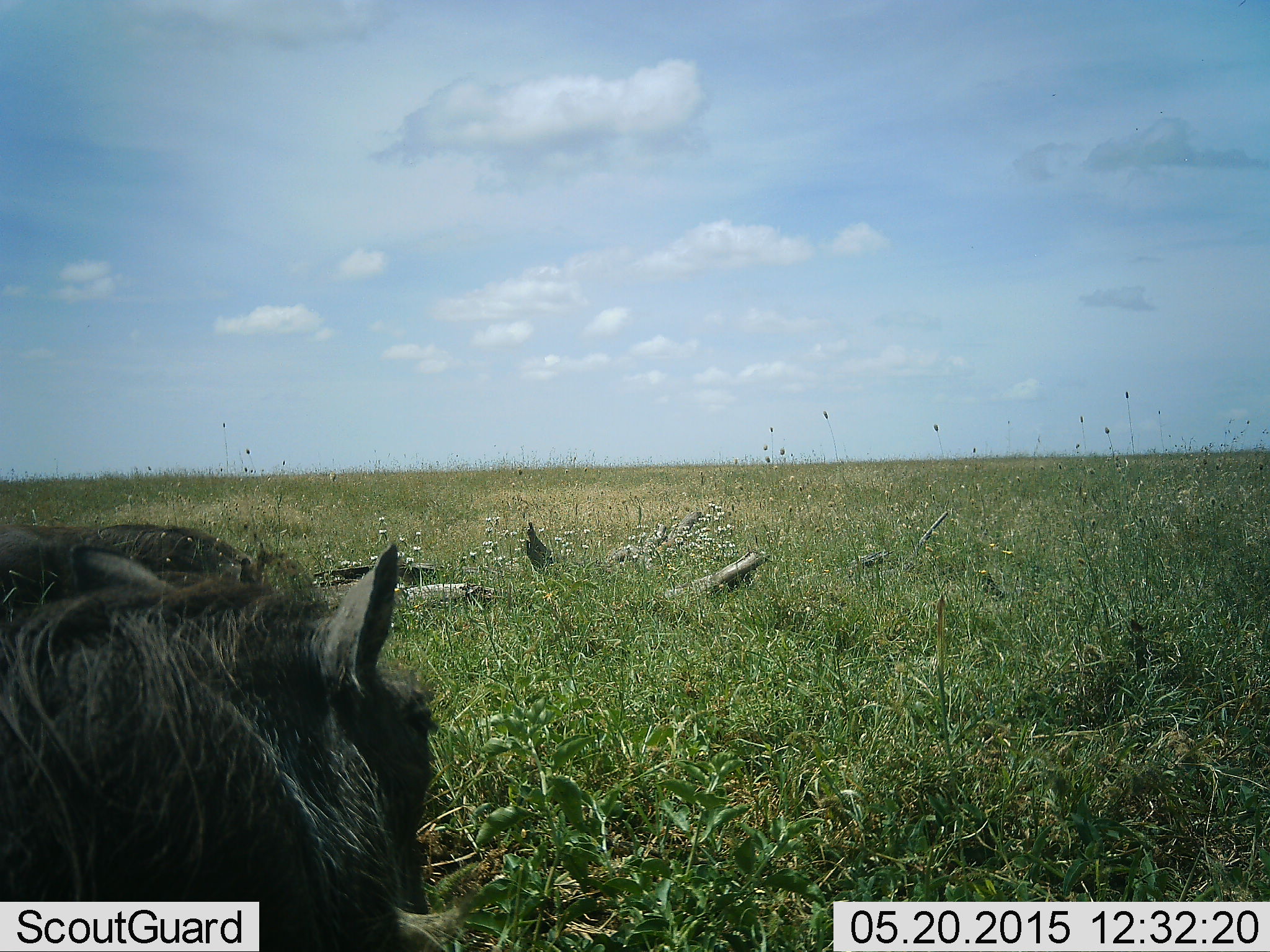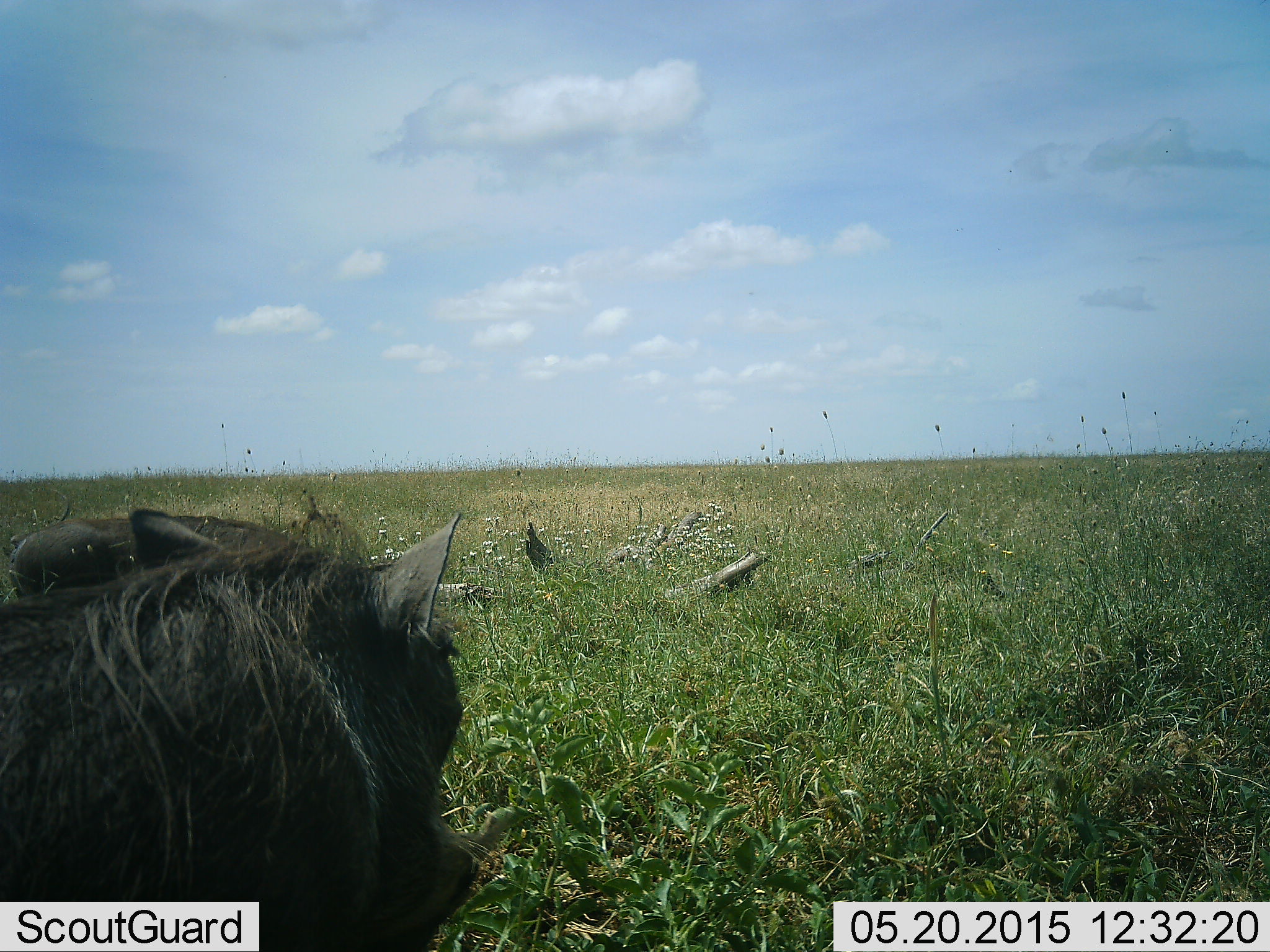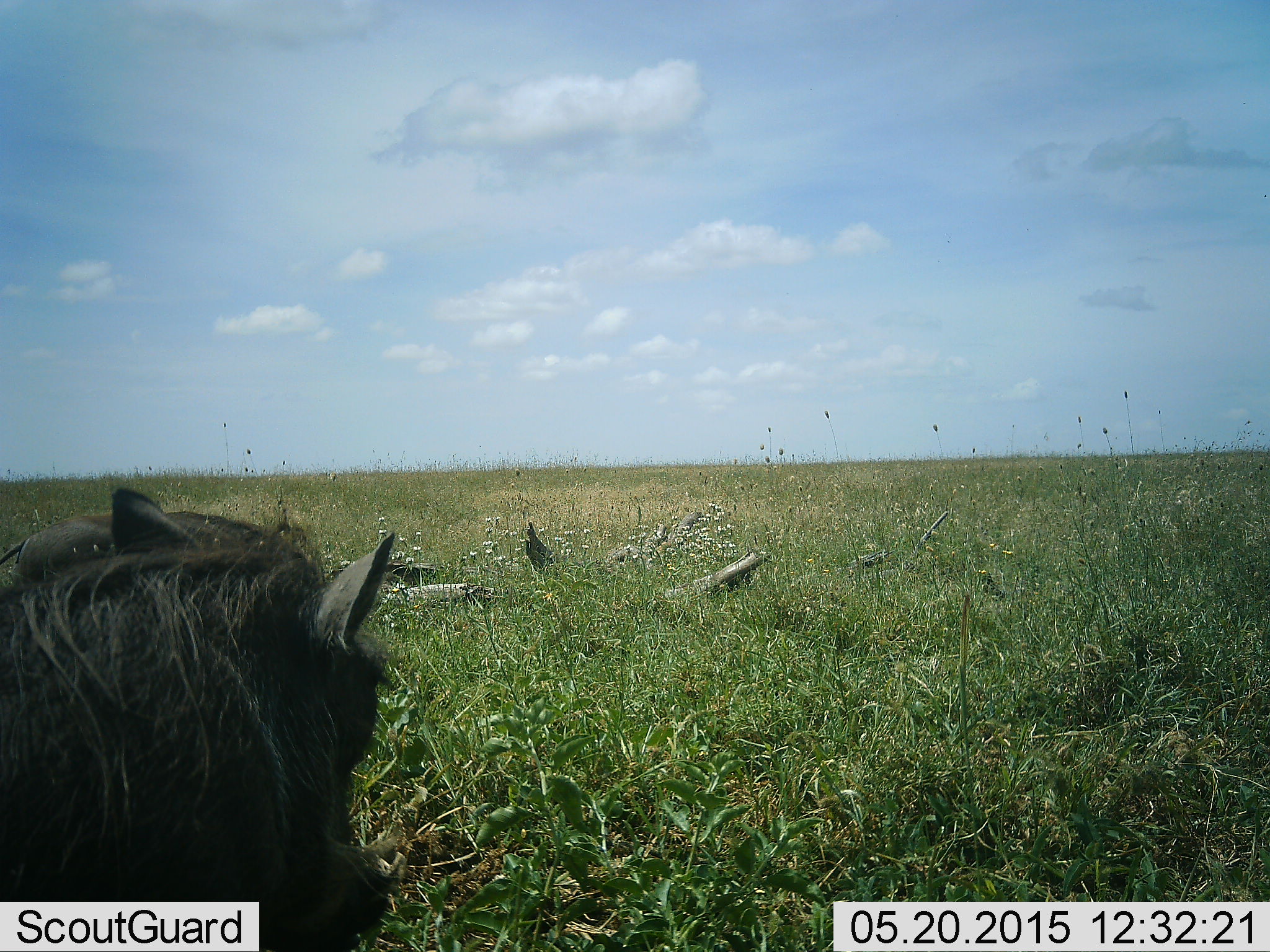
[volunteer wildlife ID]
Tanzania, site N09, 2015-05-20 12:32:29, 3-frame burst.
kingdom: Animalia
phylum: Chordata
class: Mammalia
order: Artiodactyla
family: Suidae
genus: Phacochoerus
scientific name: Phacochoerus africanus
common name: warthog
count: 2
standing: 60%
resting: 0%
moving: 30%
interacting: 0%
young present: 0%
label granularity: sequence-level